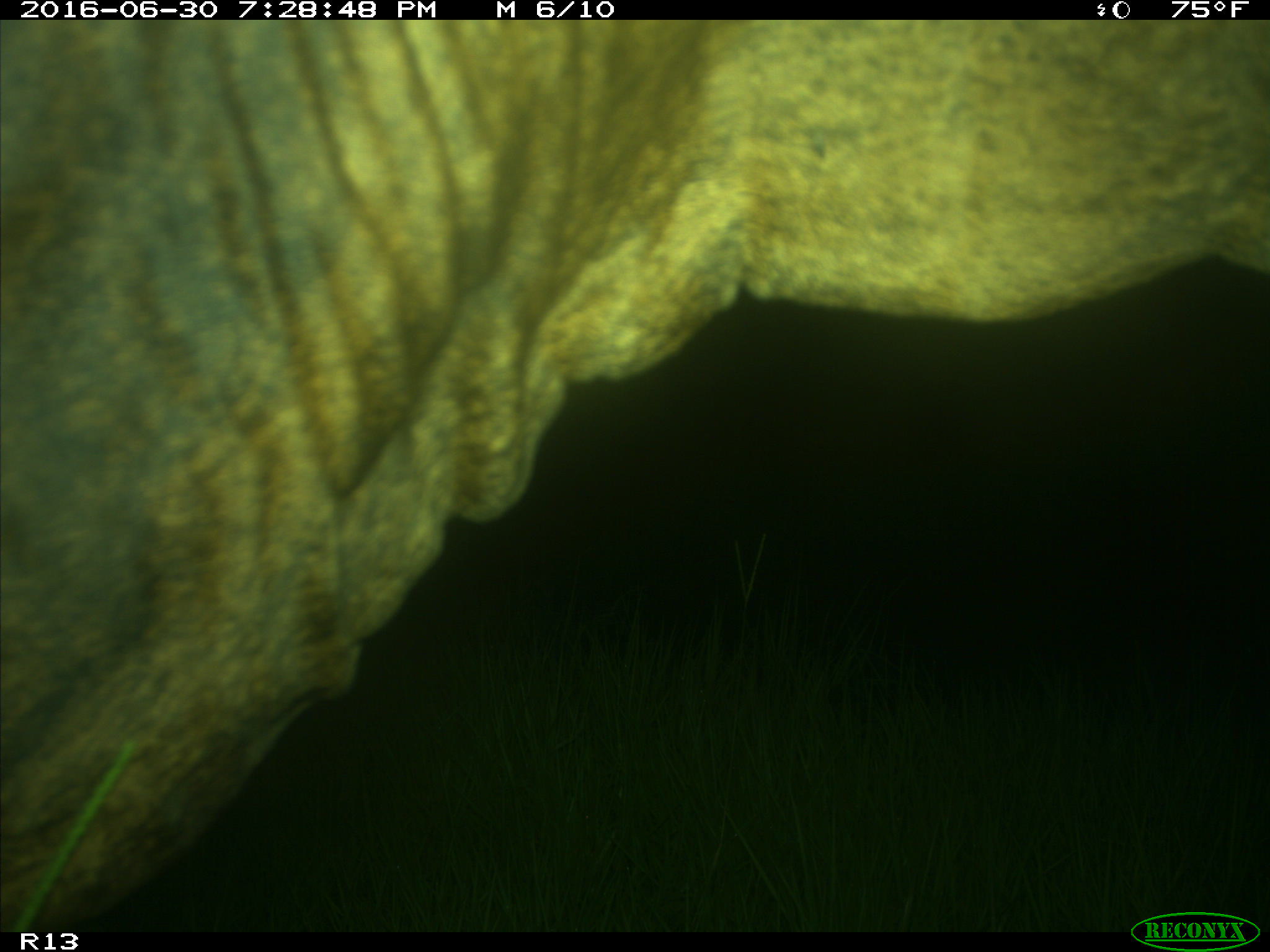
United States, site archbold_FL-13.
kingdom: Animalia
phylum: Chordata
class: Mammalia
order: Artiodactyla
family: Bovidae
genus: Bos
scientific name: Bos taurus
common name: domestic cow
Bos taurus (domestic cow).